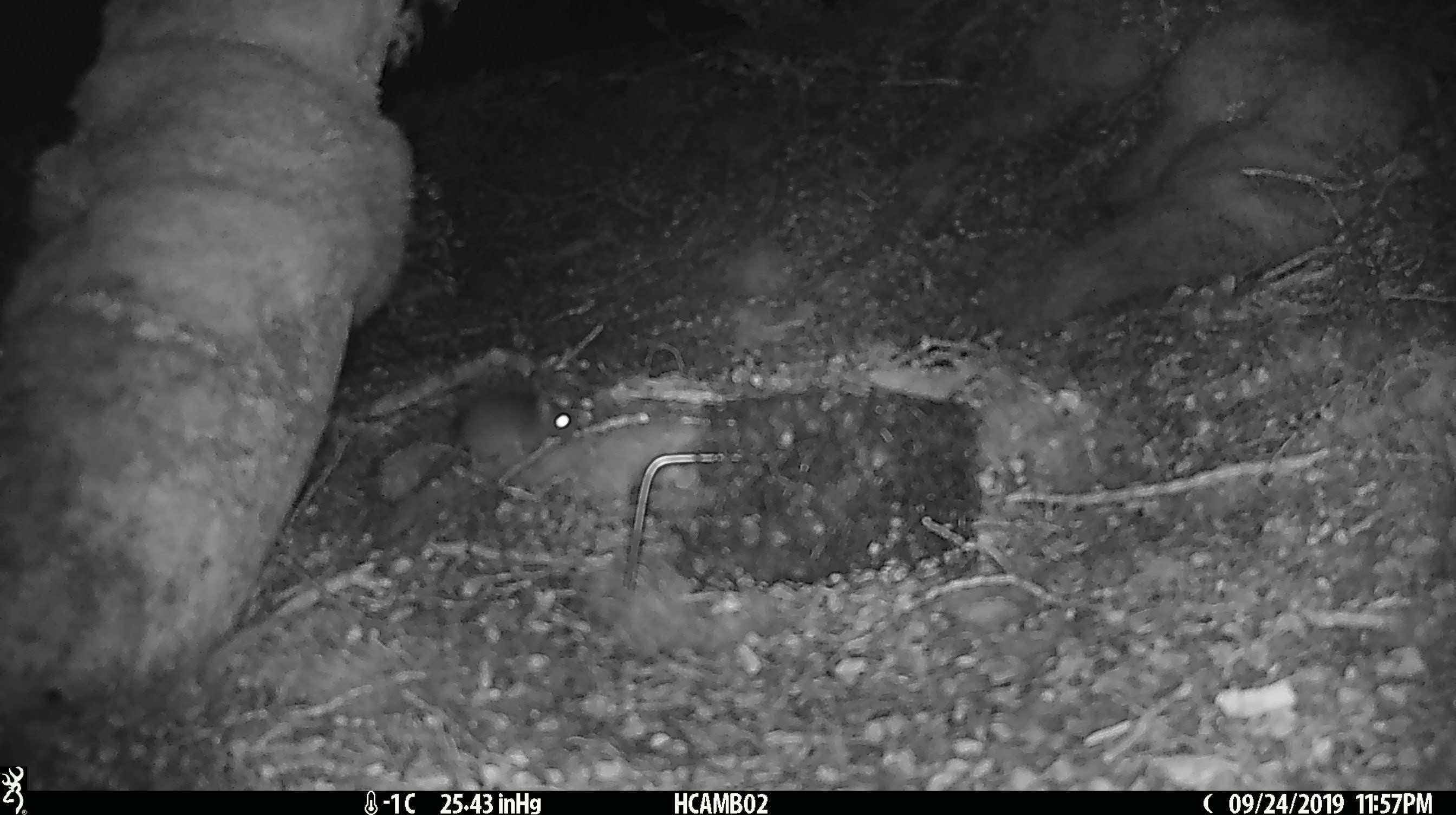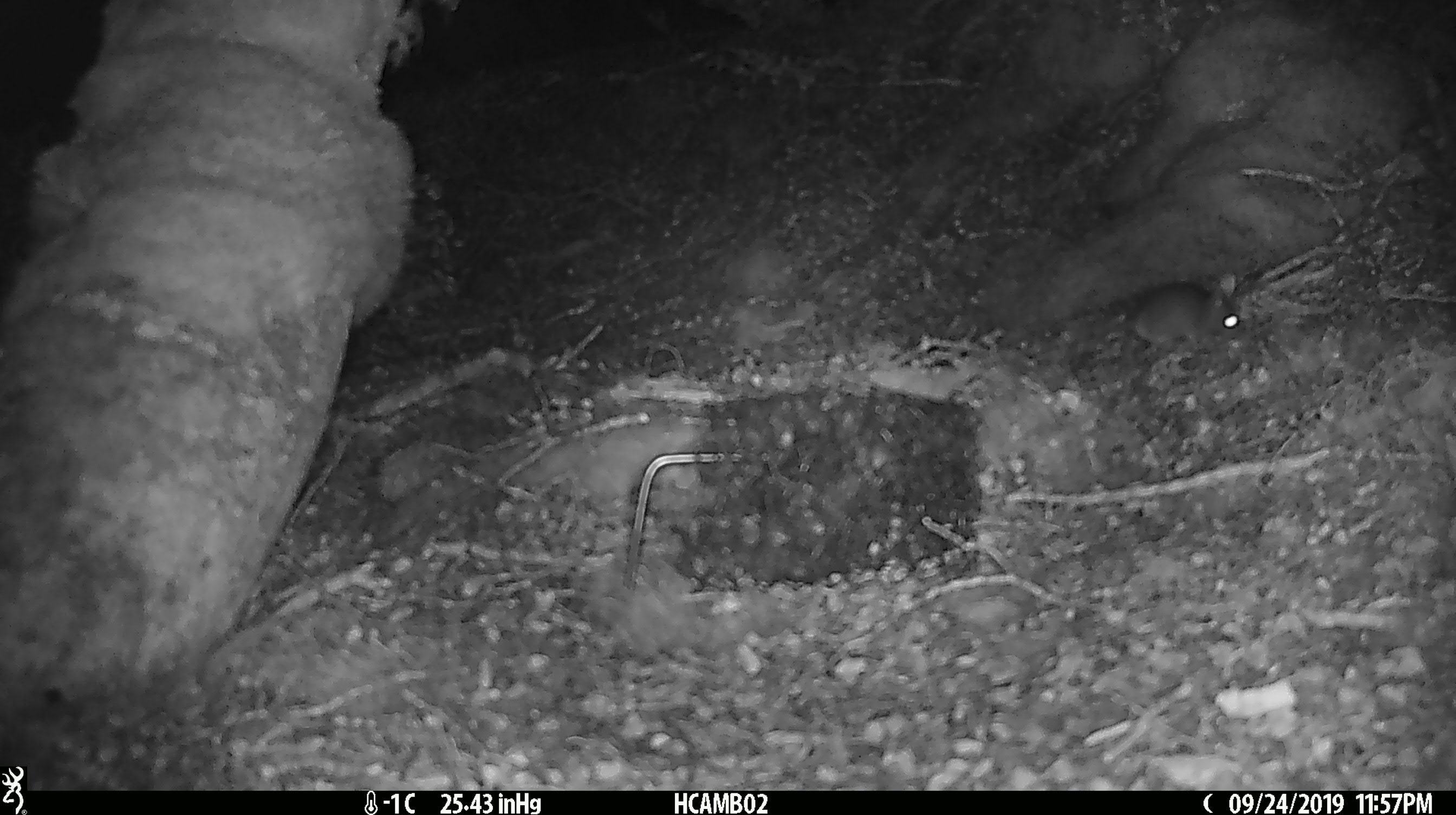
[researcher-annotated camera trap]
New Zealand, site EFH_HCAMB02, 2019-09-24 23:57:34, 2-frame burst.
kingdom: Animalia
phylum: Chordata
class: Mammalia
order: Rodentia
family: Muridae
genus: Mus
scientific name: Mus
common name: mouse